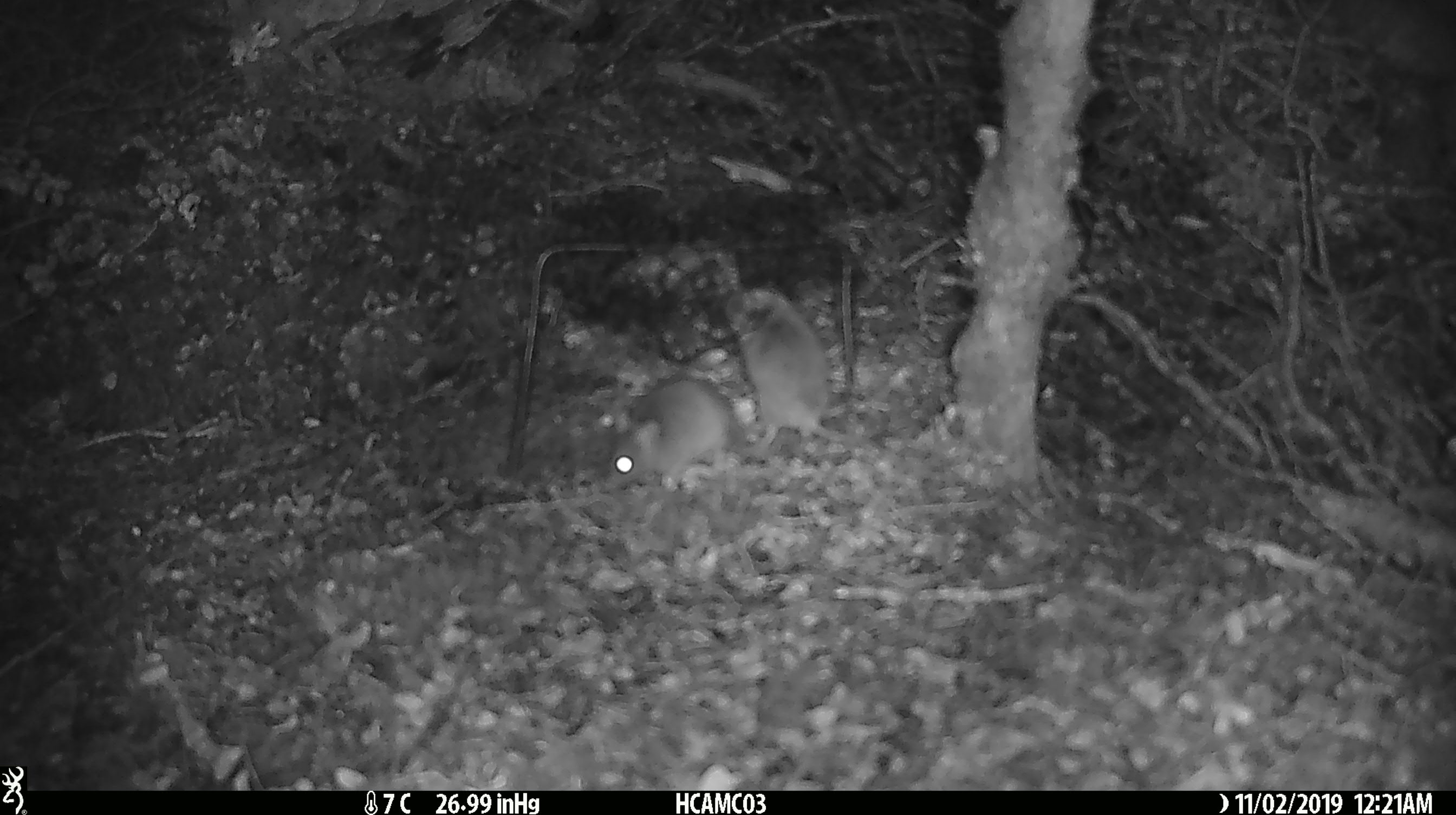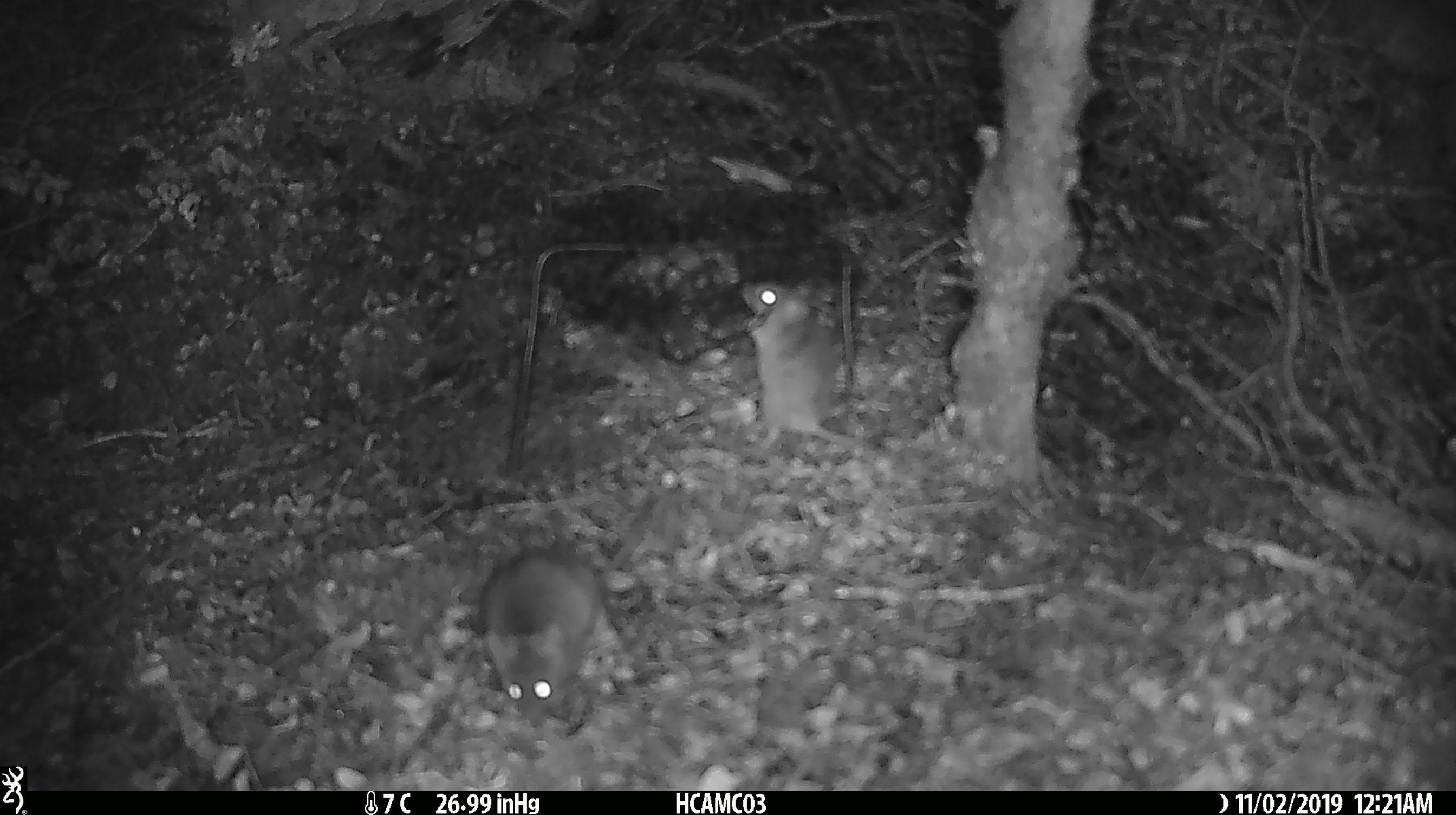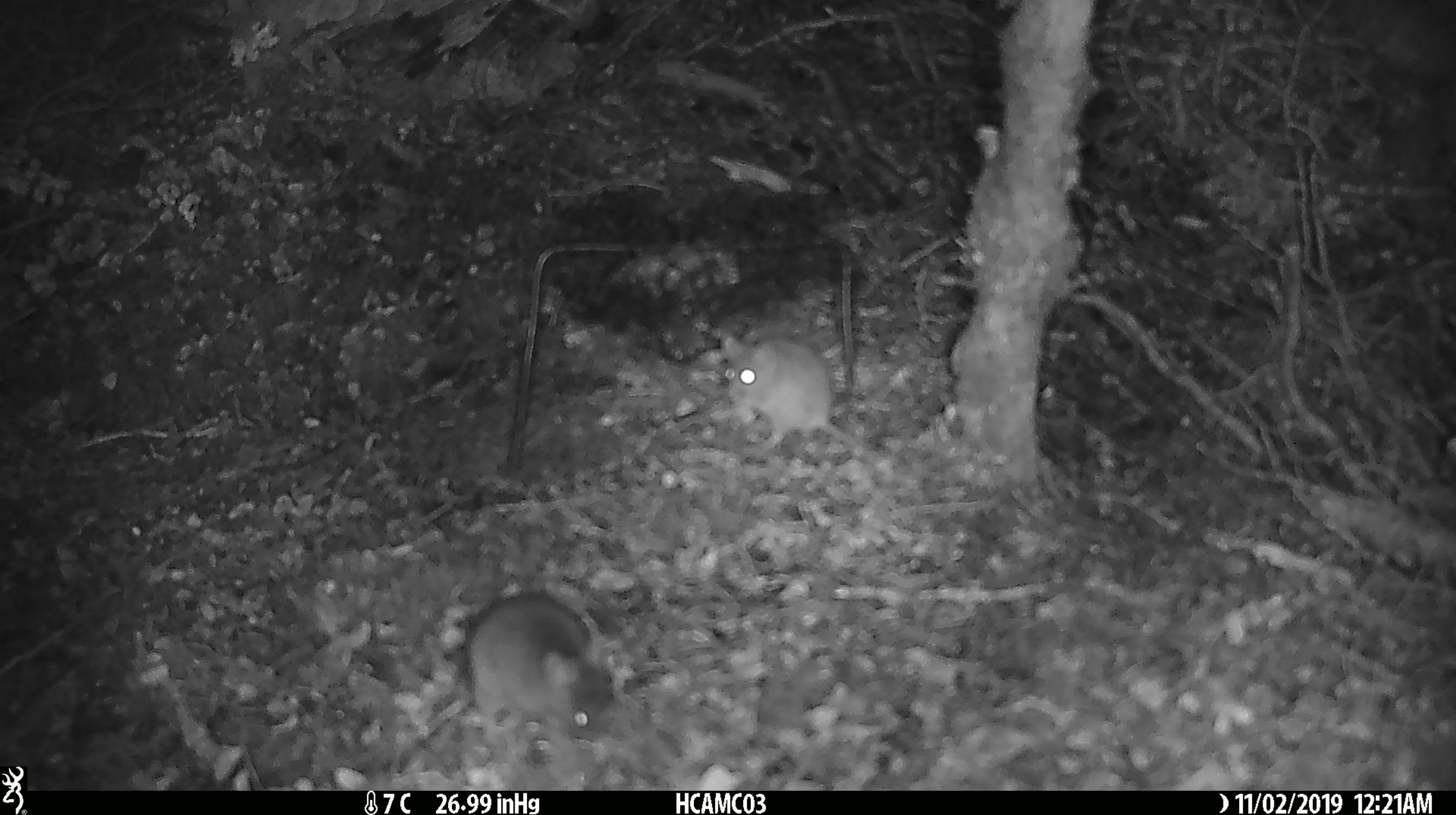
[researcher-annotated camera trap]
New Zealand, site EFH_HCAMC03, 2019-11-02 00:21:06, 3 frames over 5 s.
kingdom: Animalia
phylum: Chordata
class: Mammalia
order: Rodentia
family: Muridae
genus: Mus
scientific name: Mus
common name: mouse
Mouse (Mus).